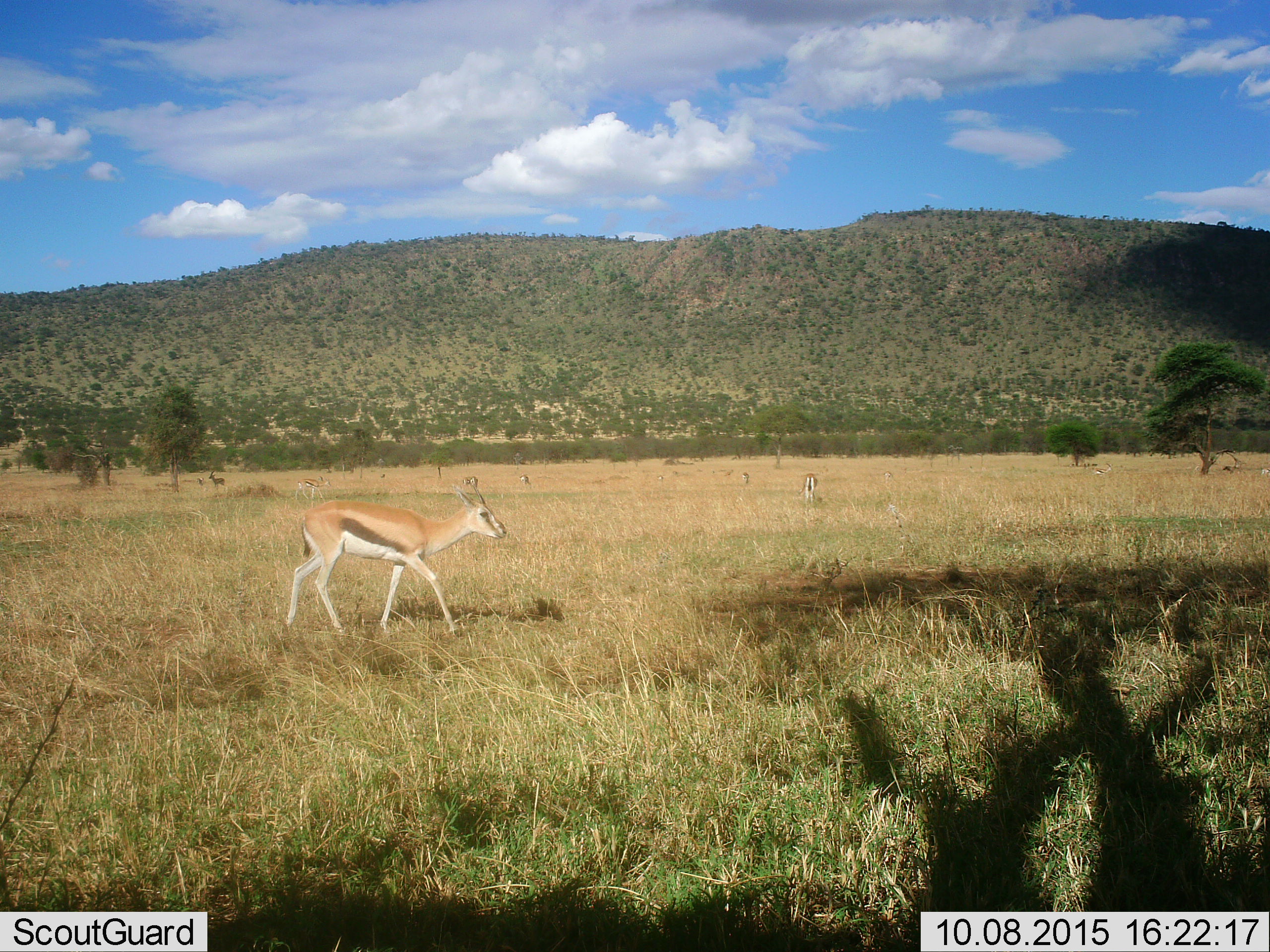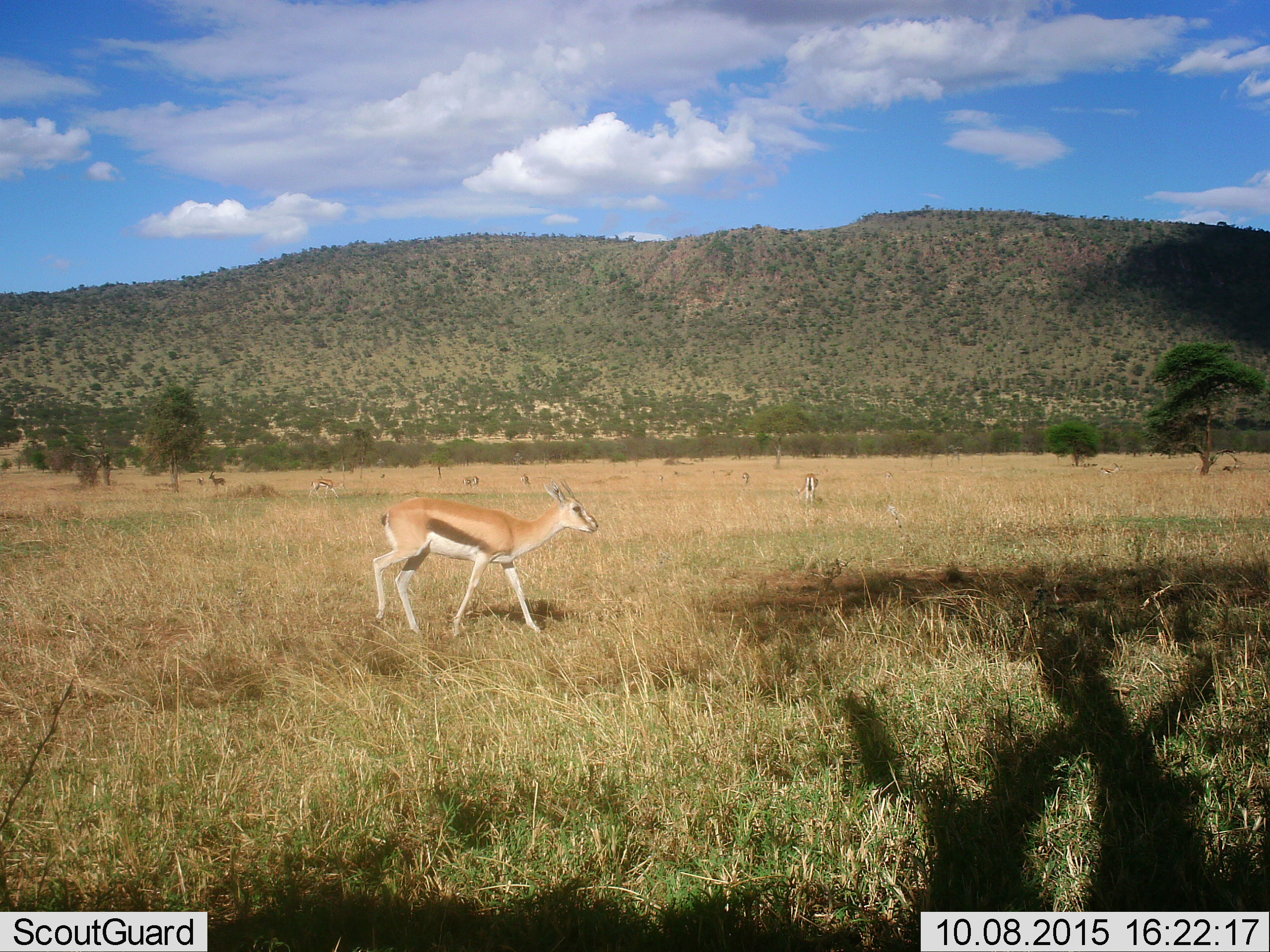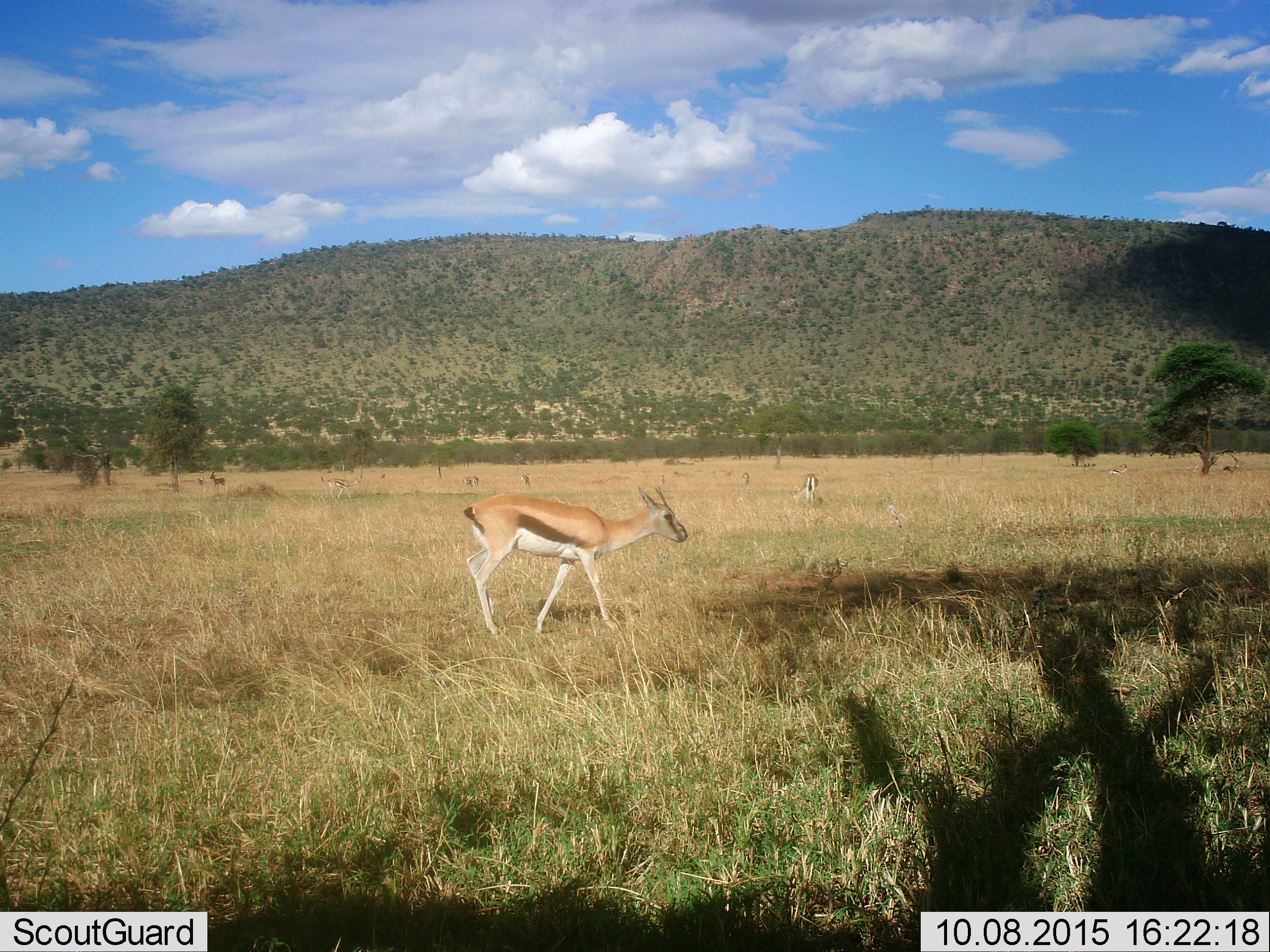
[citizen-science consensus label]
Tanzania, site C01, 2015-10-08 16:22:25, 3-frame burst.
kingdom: Animalia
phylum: Chordata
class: Mammalia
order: Artiodactyla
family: Bovidae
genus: Eudorcas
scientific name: Eudorcas thomsonii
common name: thomson's gazelle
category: gazellethomsons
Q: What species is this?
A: Gazellethomsons (thomson's gazelle) (Eudorcas thomsonii).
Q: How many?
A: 11-50.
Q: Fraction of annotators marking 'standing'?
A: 50%.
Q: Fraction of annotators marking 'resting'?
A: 0%.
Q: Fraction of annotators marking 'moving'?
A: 83%.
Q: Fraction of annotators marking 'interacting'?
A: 0%.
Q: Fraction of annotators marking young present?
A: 6%.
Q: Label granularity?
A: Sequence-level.